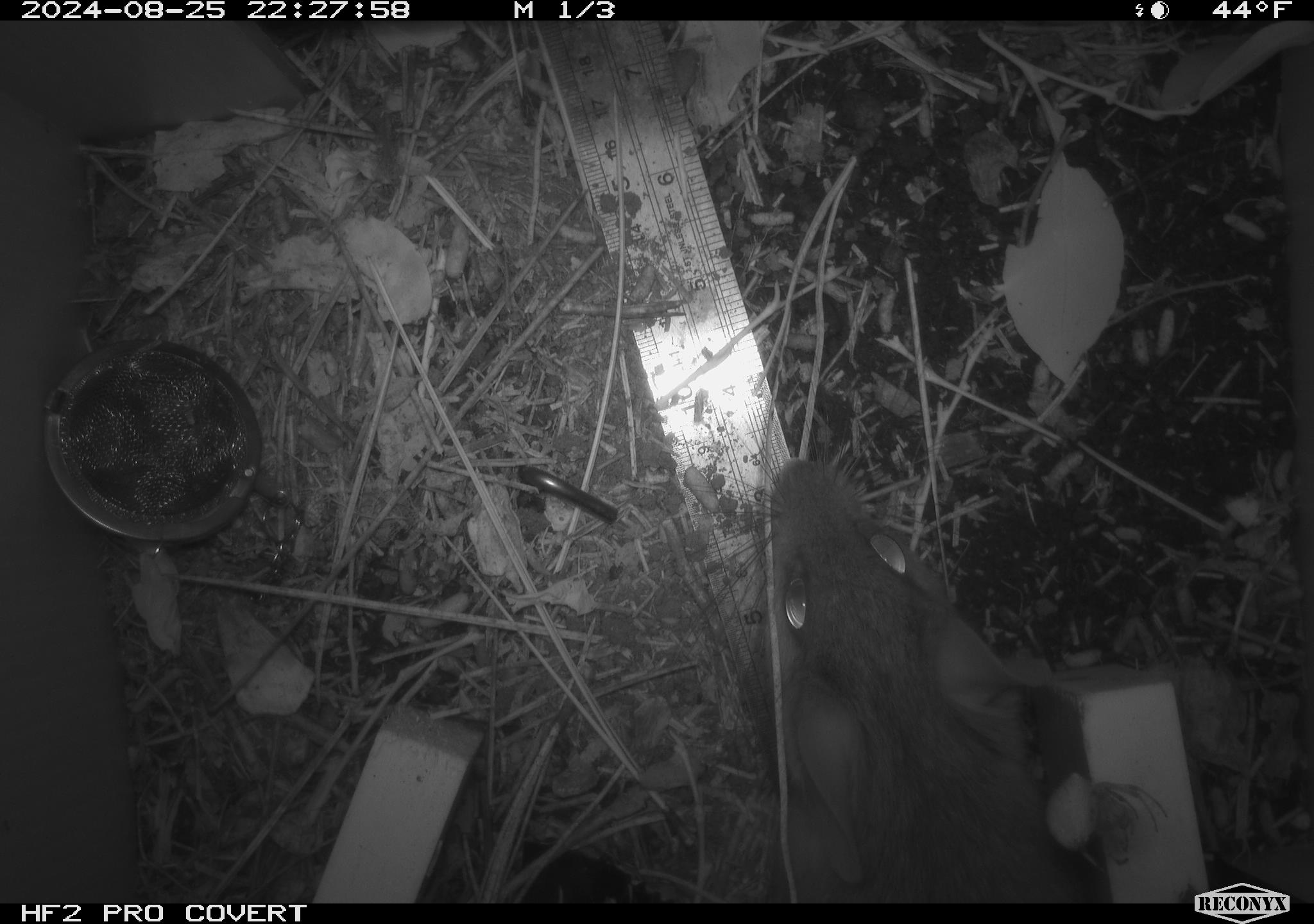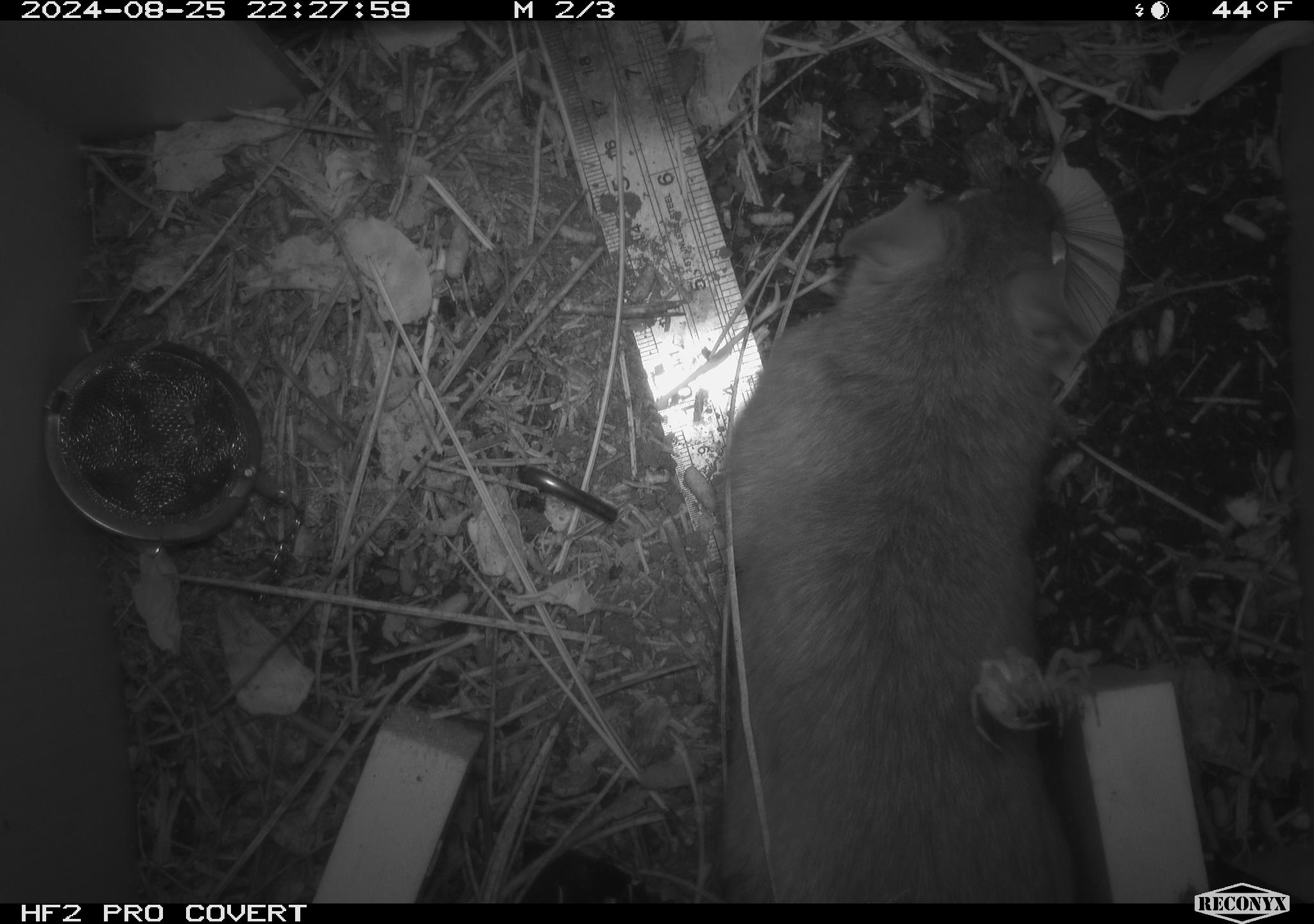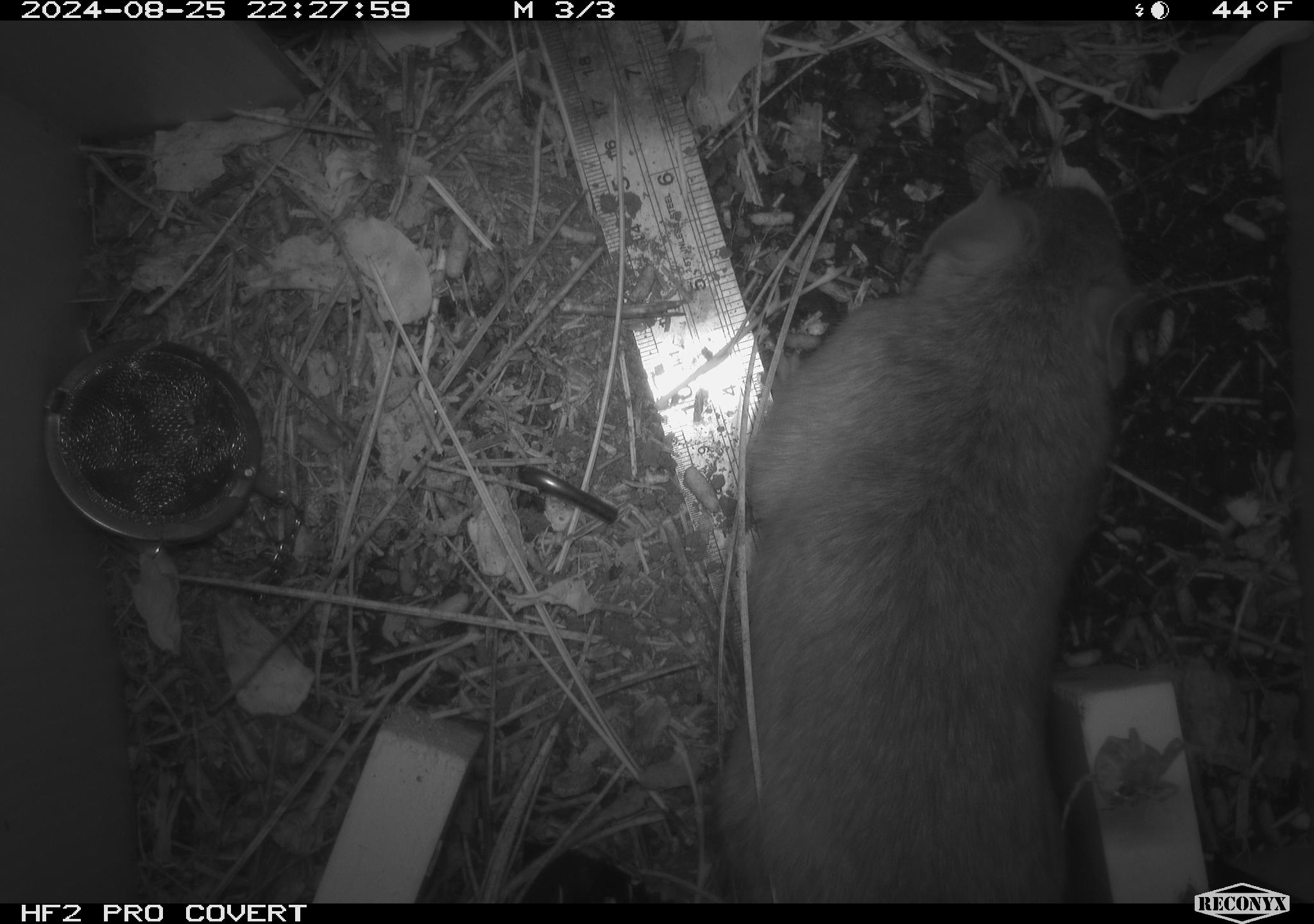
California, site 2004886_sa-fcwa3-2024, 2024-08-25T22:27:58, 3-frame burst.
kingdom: Animalia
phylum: Chordata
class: Mammalia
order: Rodentia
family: Cricetidae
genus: Neotoma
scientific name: Neotoma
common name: pack rat or woodrat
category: neotoma species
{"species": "neotoma species (pack rat or woodrat) (Neotoma)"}